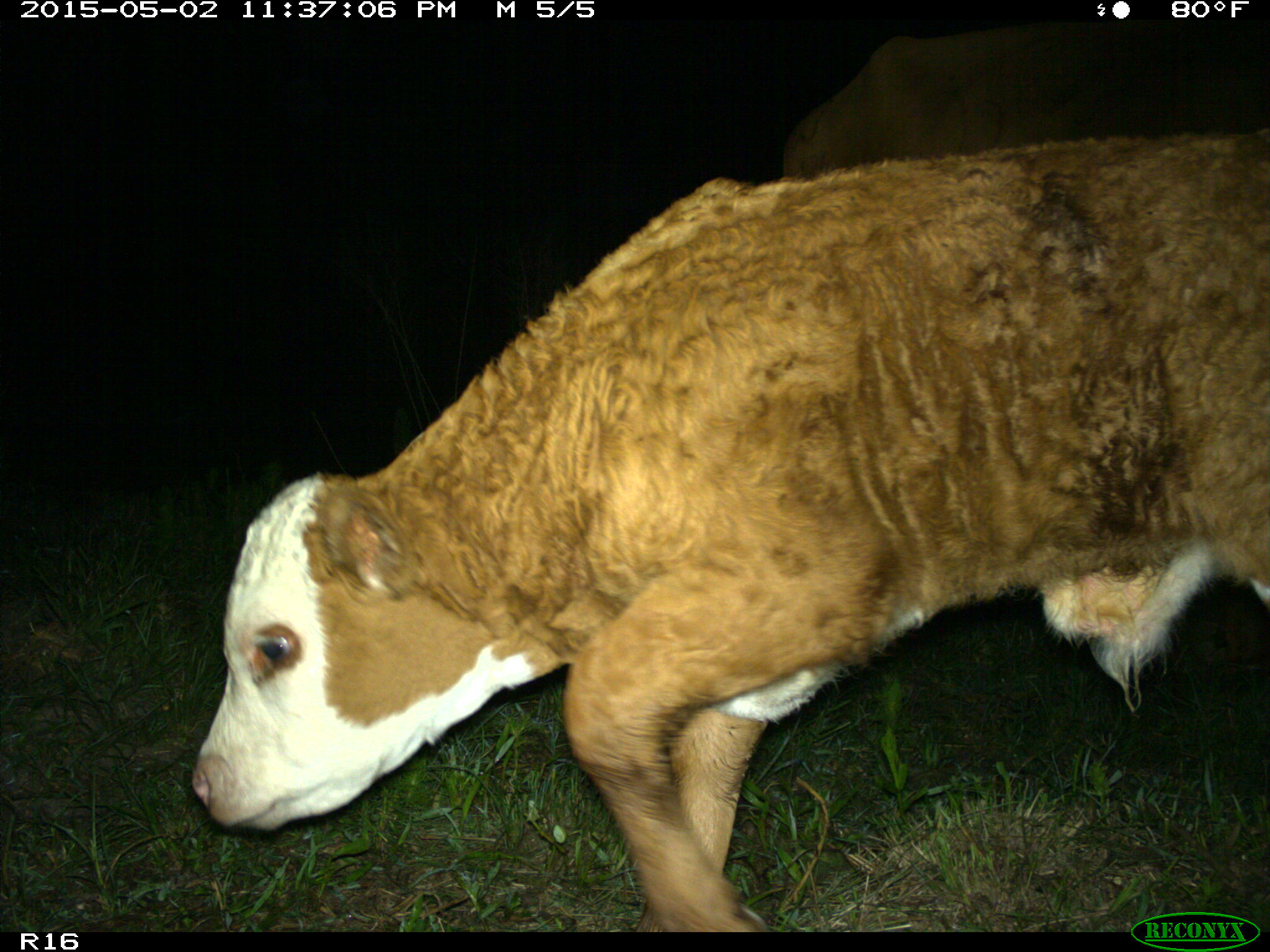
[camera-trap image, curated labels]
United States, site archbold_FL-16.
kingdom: Animalia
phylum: Chordata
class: Mammalia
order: Artiodactyla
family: Bovidae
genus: Bos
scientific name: Bos taurus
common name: domestic cow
Bos taurus (domestic cow).